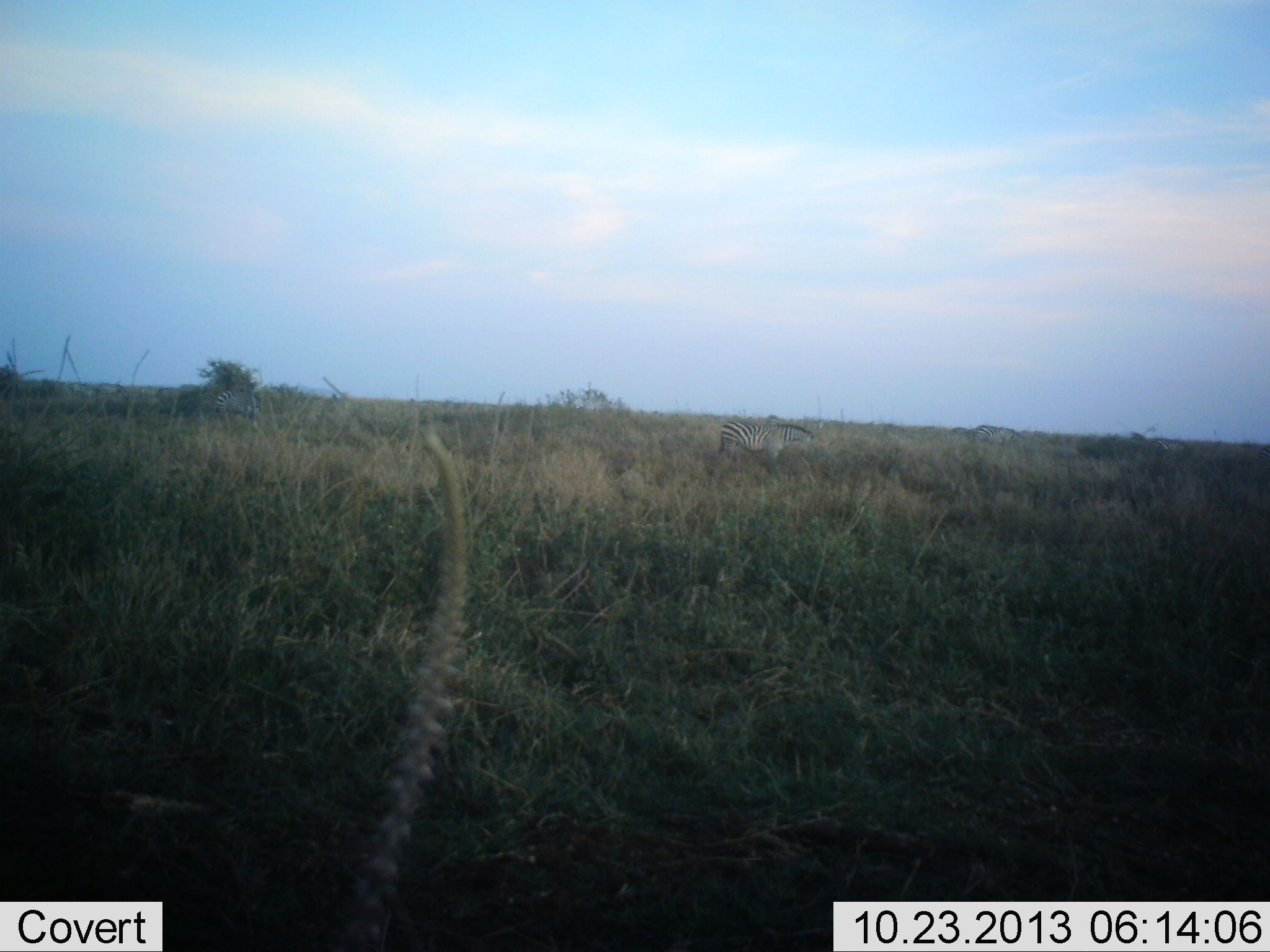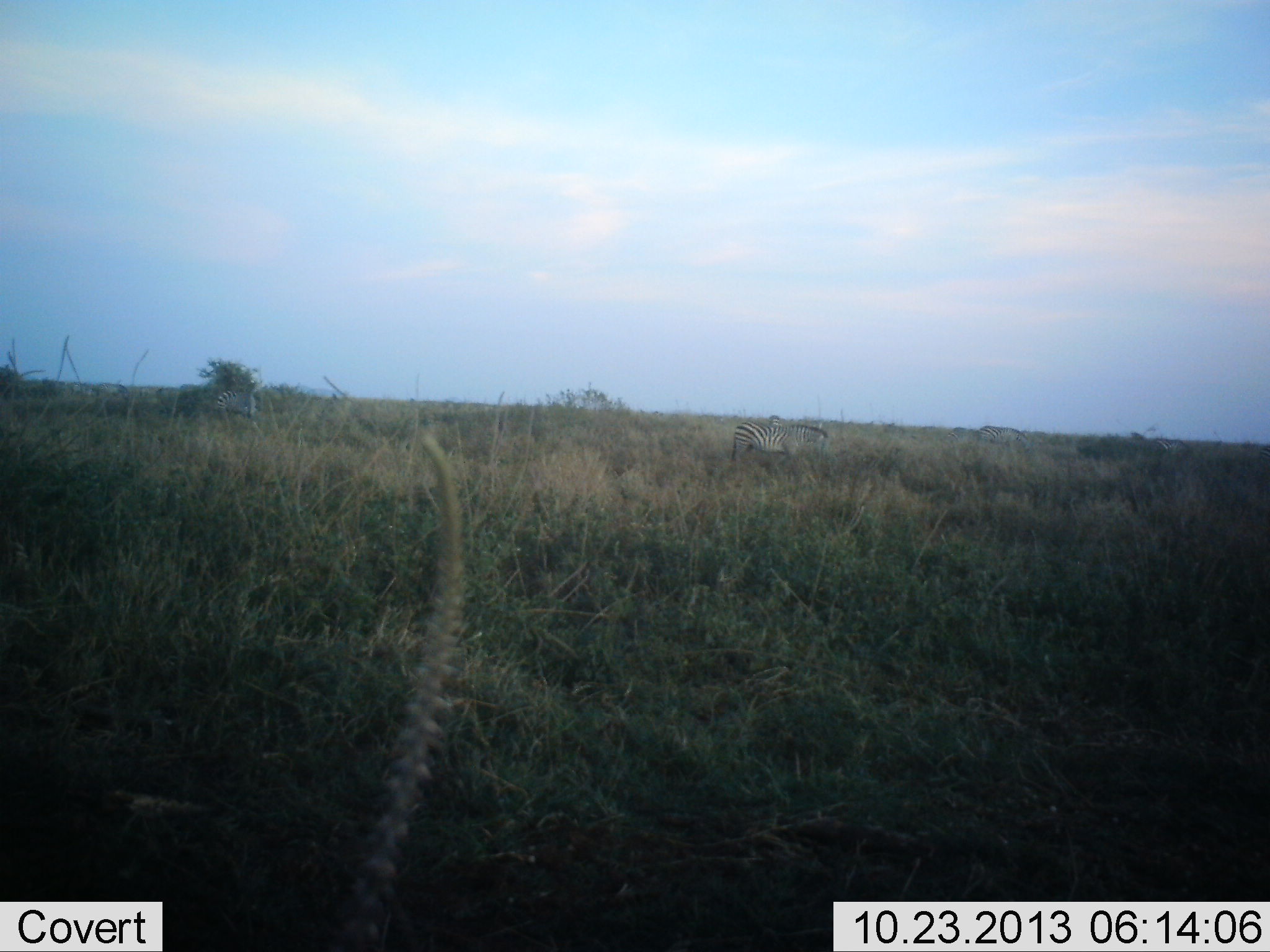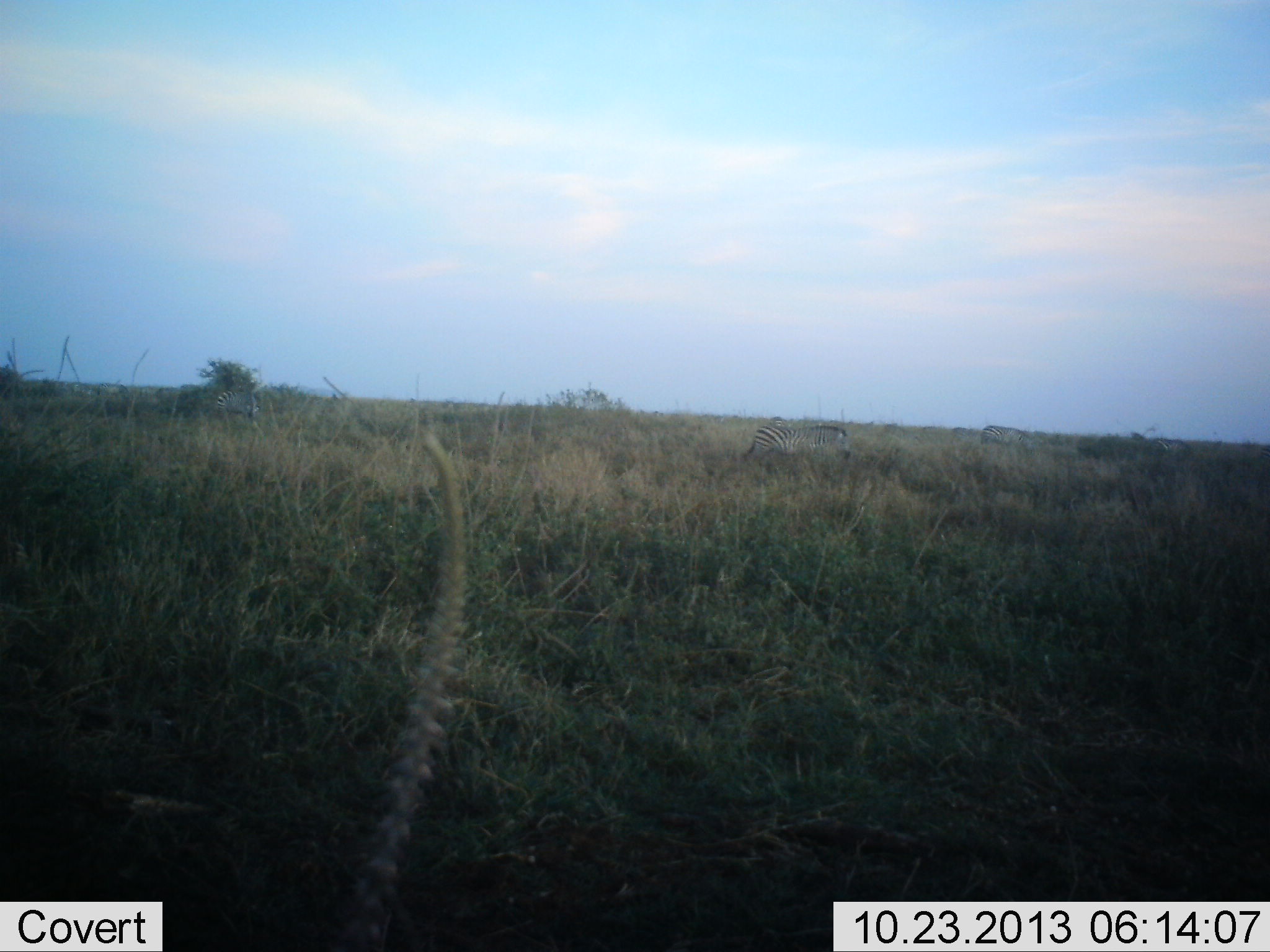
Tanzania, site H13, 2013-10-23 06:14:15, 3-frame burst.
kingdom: Animalia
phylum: Chordata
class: Mammalia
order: Perissodactyla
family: Equidae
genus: Equus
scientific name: Equus quagga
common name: plains zebra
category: zebra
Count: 3.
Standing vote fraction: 10%.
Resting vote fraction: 0%.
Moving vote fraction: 80%.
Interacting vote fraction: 0%.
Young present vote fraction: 0%.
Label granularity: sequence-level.